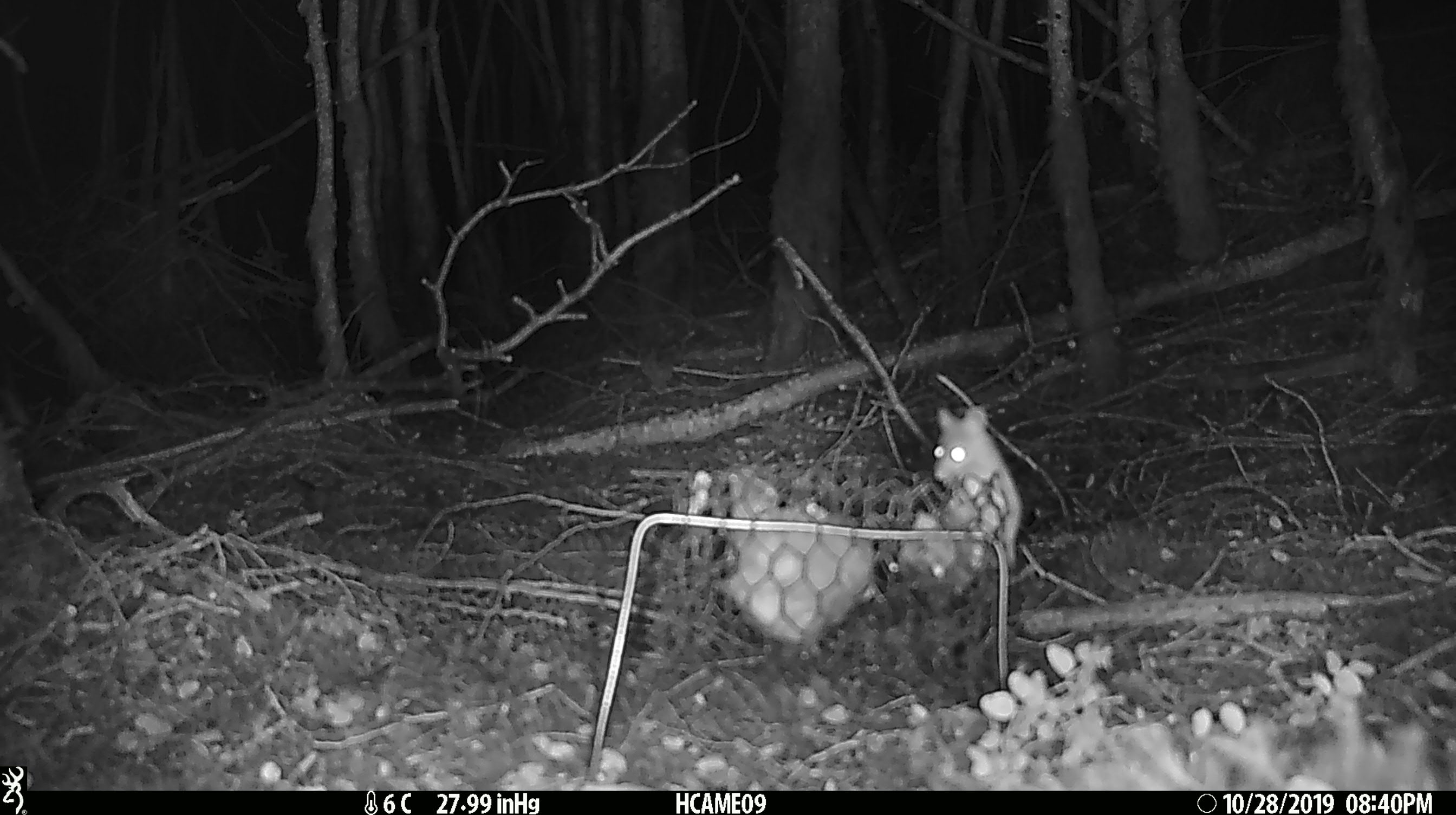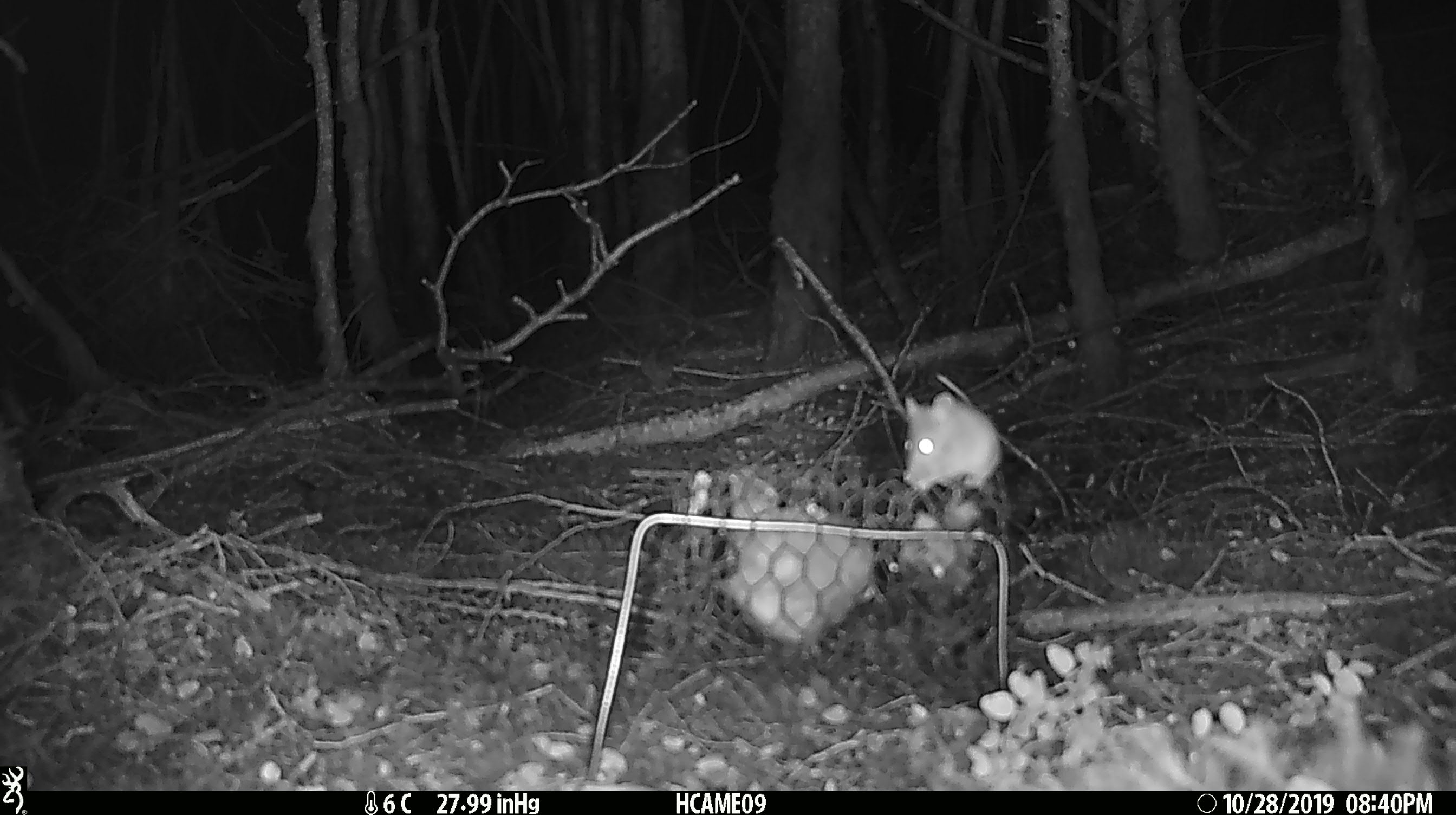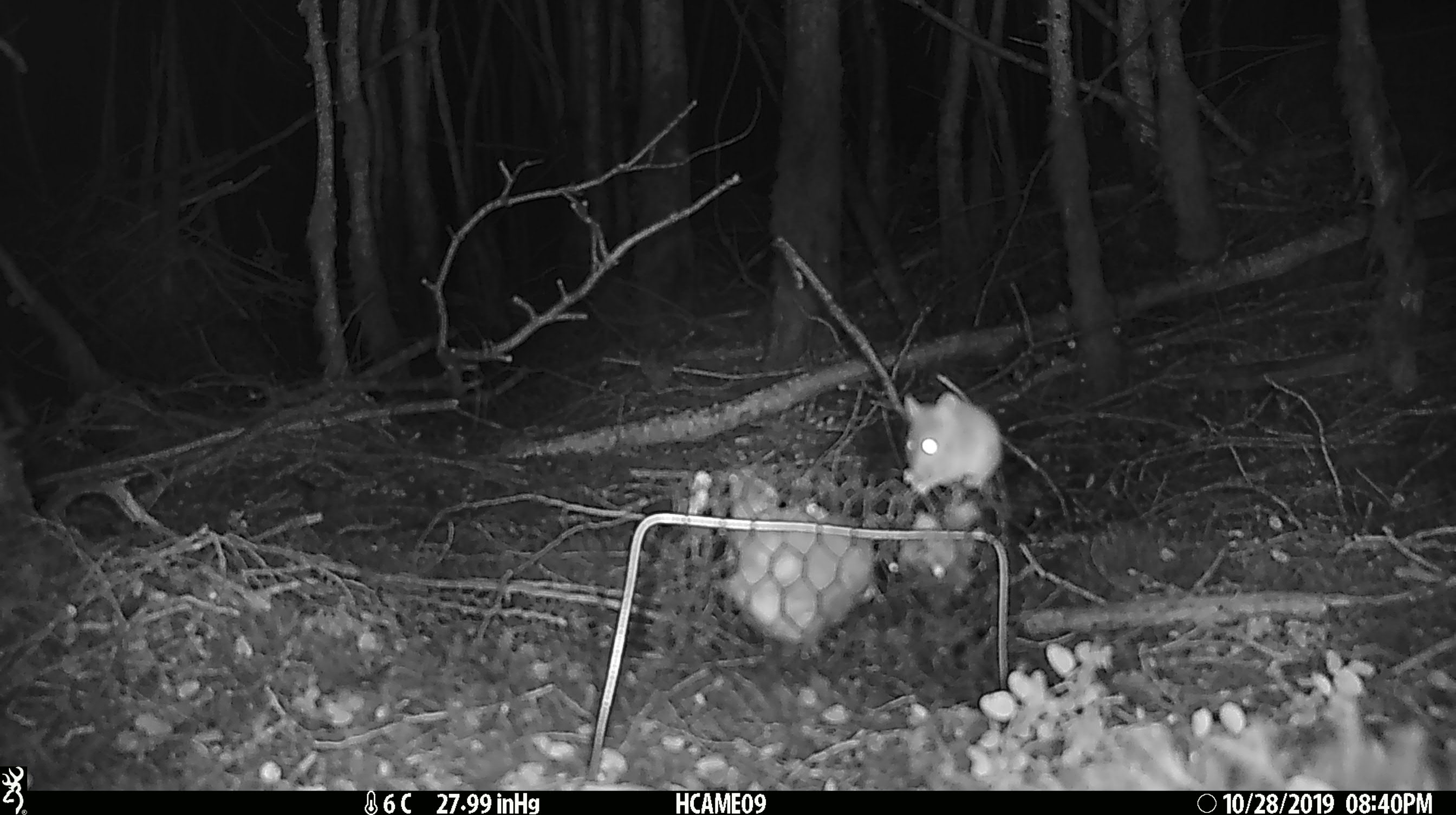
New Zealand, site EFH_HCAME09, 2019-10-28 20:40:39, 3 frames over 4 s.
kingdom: Animalia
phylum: Chordata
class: Mammalia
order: Rodentia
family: Muridae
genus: Mus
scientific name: Mus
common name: mouse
Mouse (Mus).